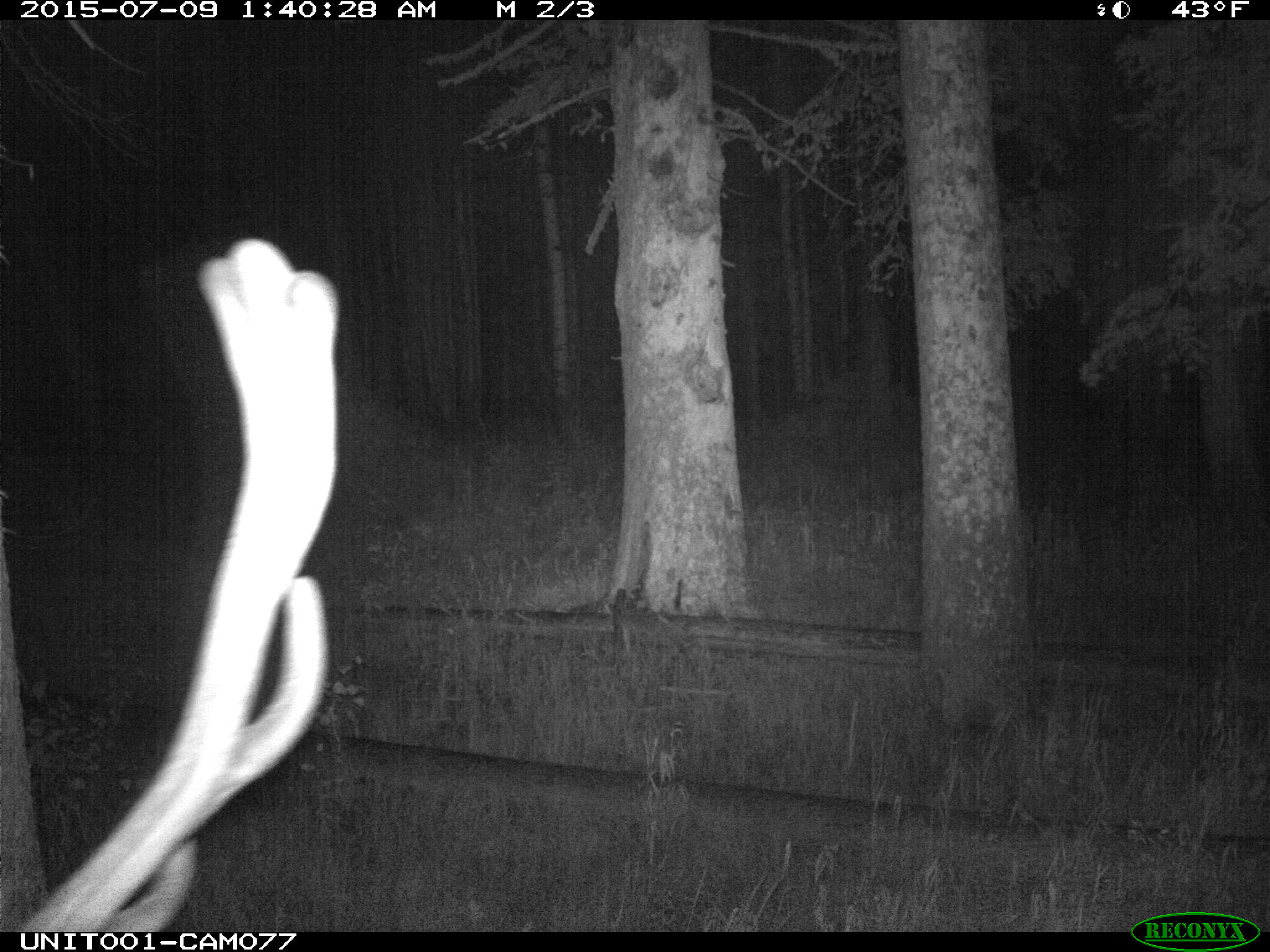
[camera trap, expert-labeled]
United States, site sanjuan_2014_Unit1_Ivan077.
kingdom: Animalia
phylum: Chordata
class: Mammalia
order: Artiodactyla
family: Cervidae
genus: Cervus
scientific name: Cervus elaphus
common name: red deer